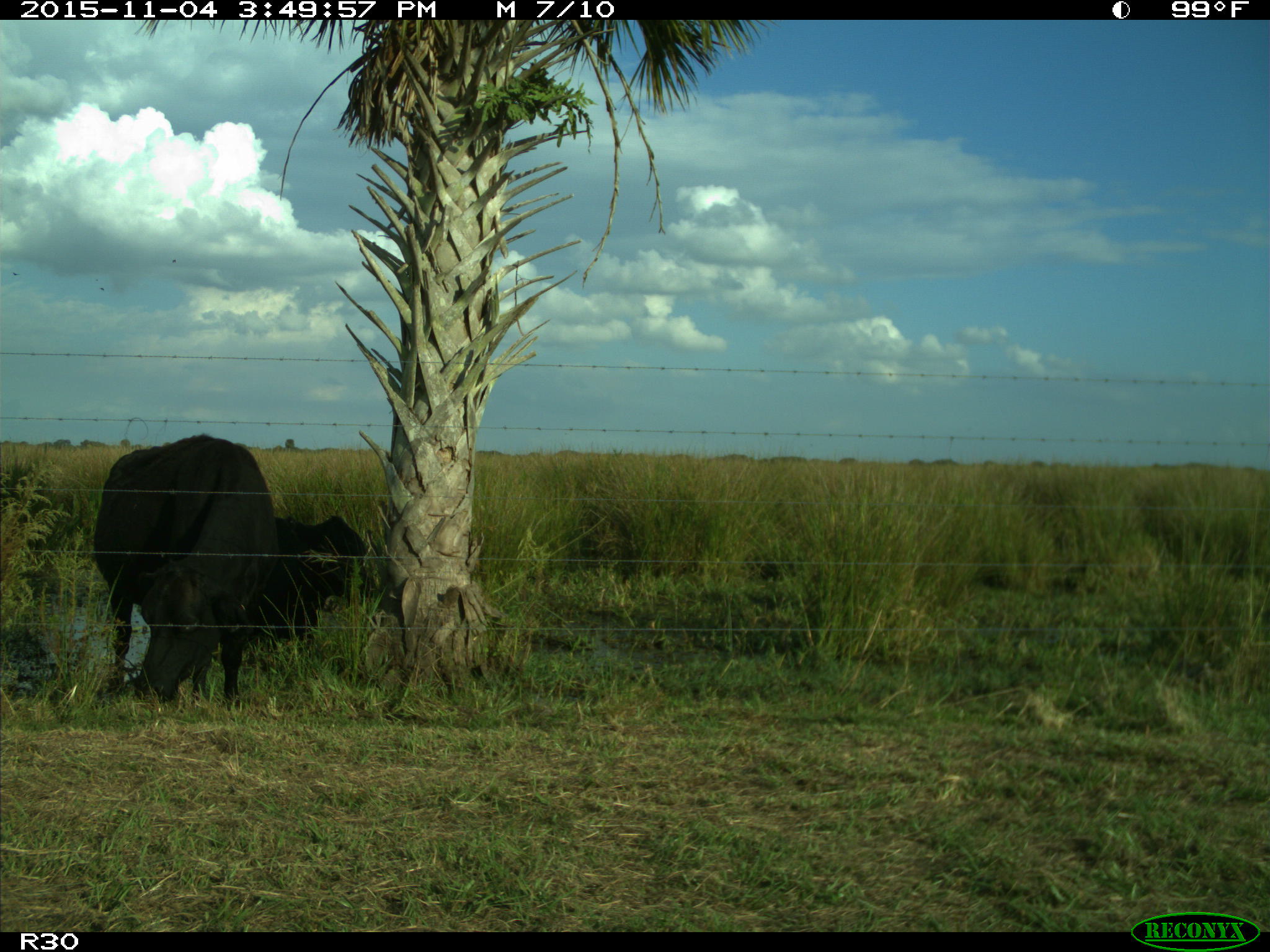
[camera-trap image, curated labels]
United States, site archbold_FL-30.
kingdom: Animalia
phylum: Chordata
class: Mammalia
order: Artiodactyla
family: Bovidae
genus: Bos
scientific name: Bos taurus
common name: domestic cow